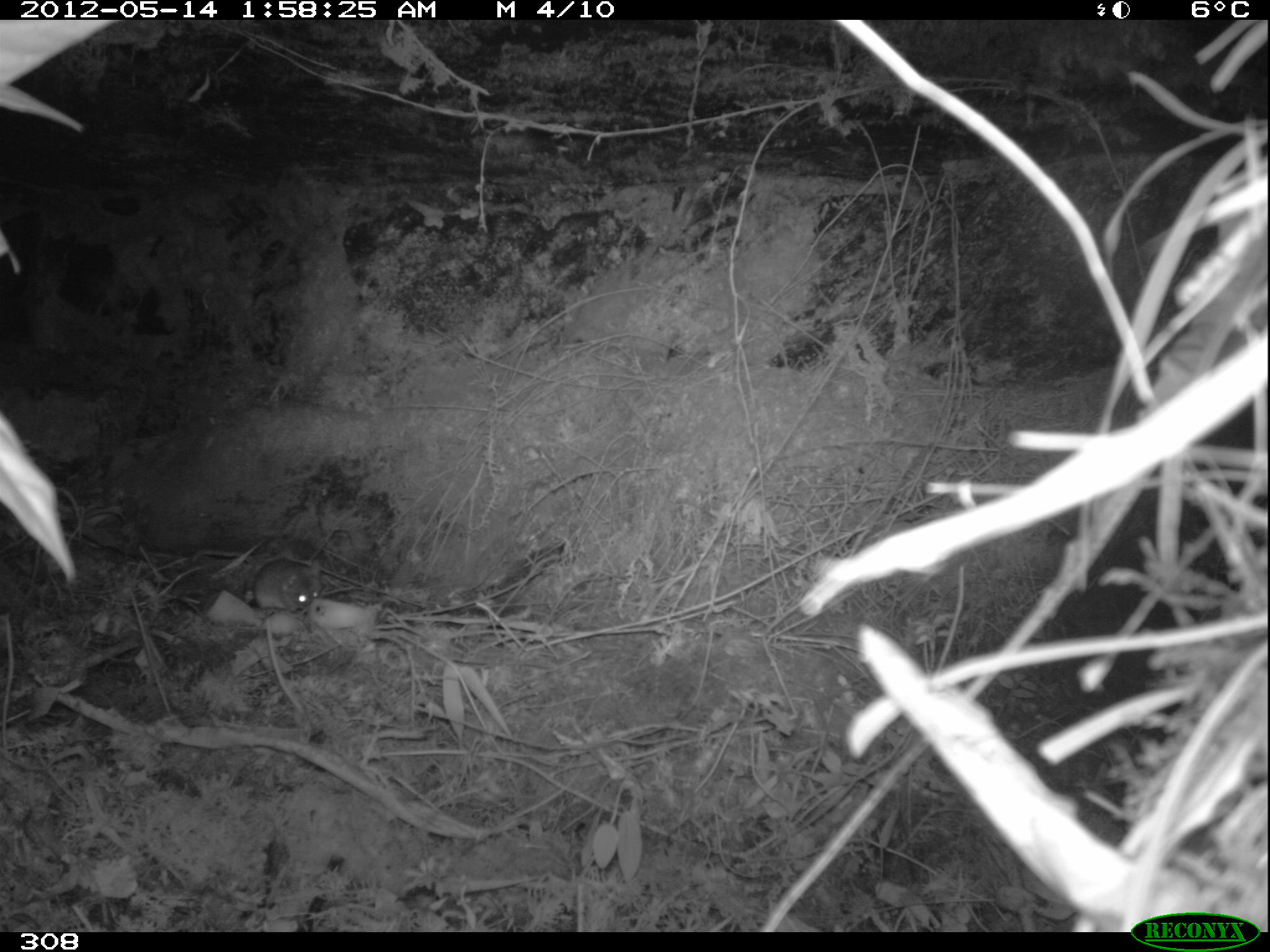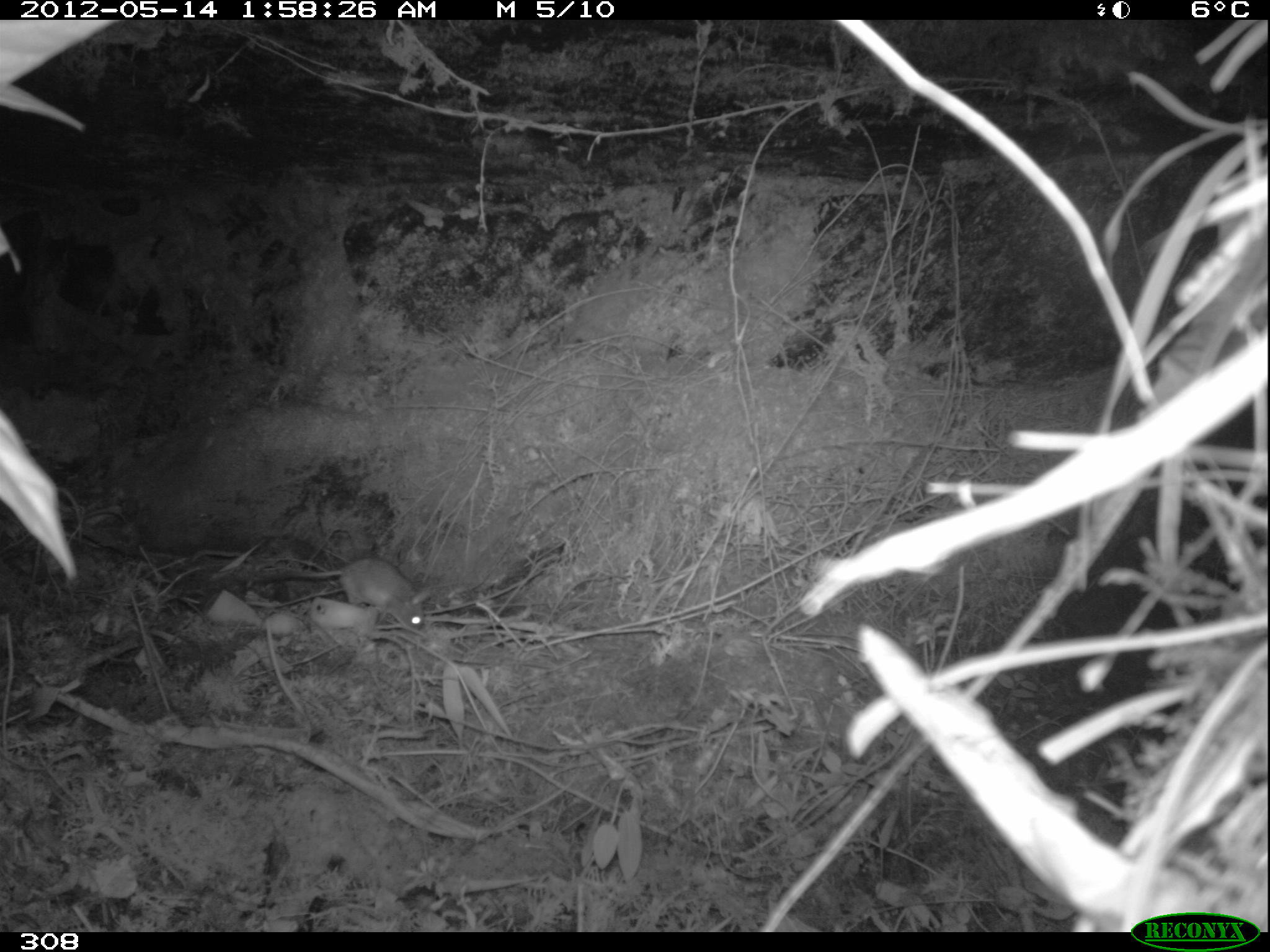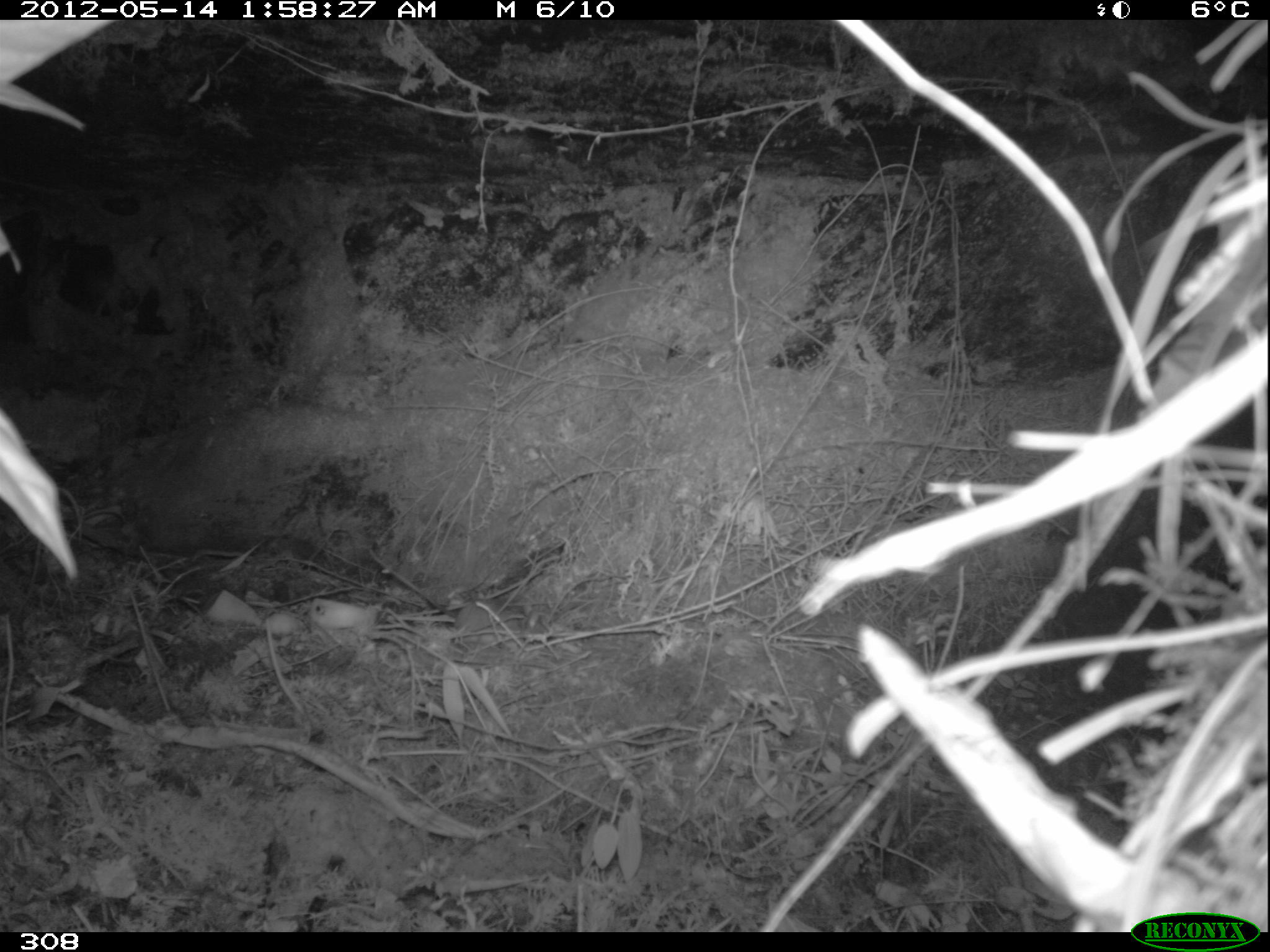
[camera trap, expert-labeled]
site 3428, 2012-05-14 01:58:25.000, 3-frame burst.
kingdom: Animalia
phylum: Chordata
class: Mammalia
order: Rodentia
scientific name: Rodentia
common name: rodents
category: unknown rodent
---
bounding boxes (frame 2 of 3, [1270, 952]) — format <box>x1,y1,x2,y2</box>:
unknown rodent: <box>259,557,426,632</box>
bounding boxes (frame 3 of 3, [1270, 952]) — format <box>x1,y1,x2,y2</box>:
unknown rodent: <box>366,547,525,655</box>